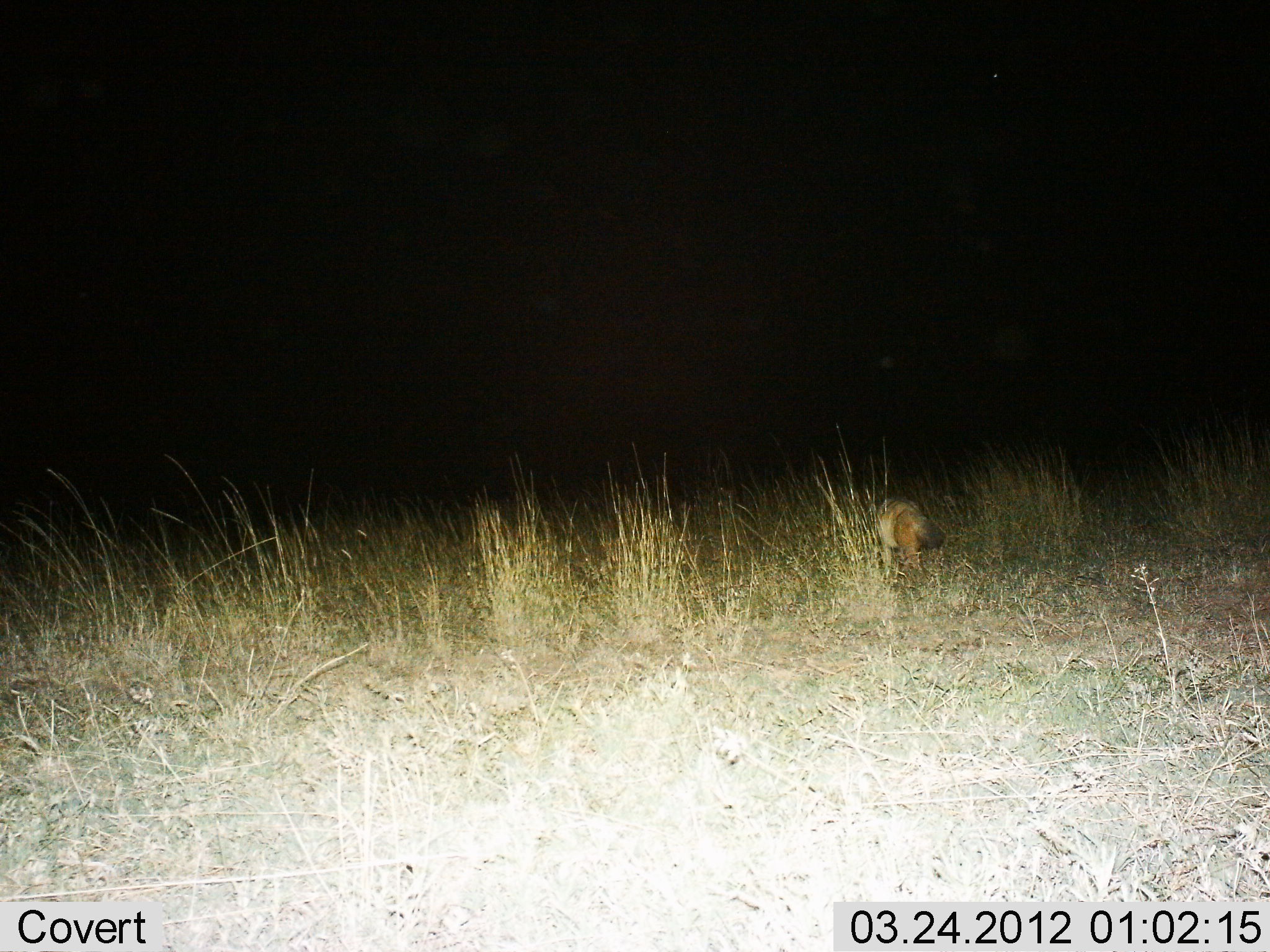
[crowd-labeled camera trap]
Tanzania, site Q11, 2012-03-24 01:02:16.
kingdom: Animalia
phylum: Chordata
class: Mammalia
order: Carnivora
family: Canidae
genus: Otocyon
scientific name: Otocyon megalotis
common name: bat-eared fox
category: batearedfox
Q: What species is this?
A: Batearedfox (bat-eared fox) (Otocyon megalotis).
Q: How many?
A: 1.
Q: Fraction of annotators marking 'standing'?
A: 50%.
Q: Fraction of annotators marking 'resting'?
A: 0%.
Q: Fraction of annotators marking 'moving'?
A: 50%.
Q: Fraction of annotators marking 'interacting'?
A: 0%.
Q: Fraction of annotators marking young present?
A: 0%.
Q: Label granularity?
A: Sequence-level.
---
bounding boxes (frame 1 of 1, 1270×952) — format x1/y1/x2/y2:
animal: 876/490/941/581